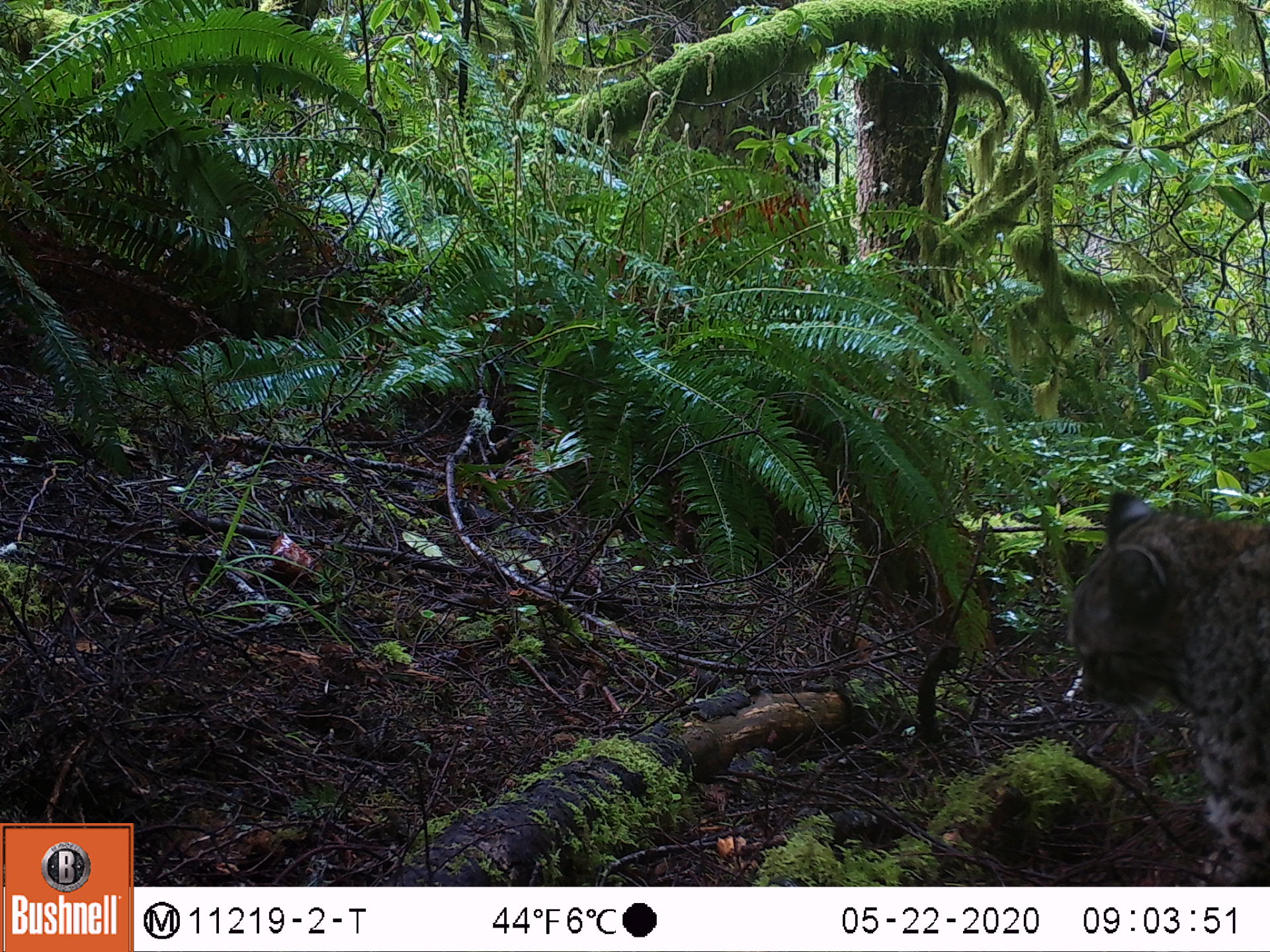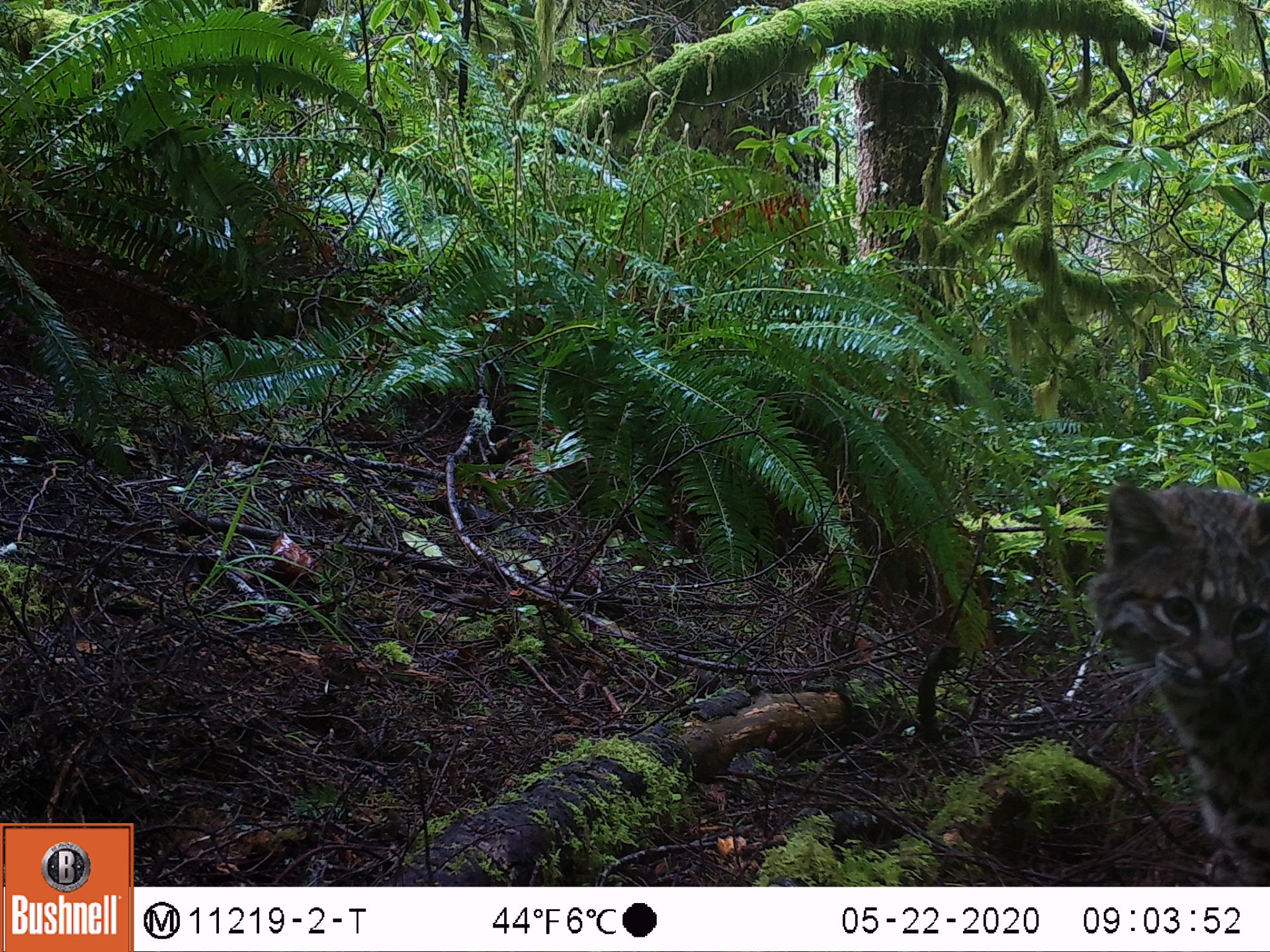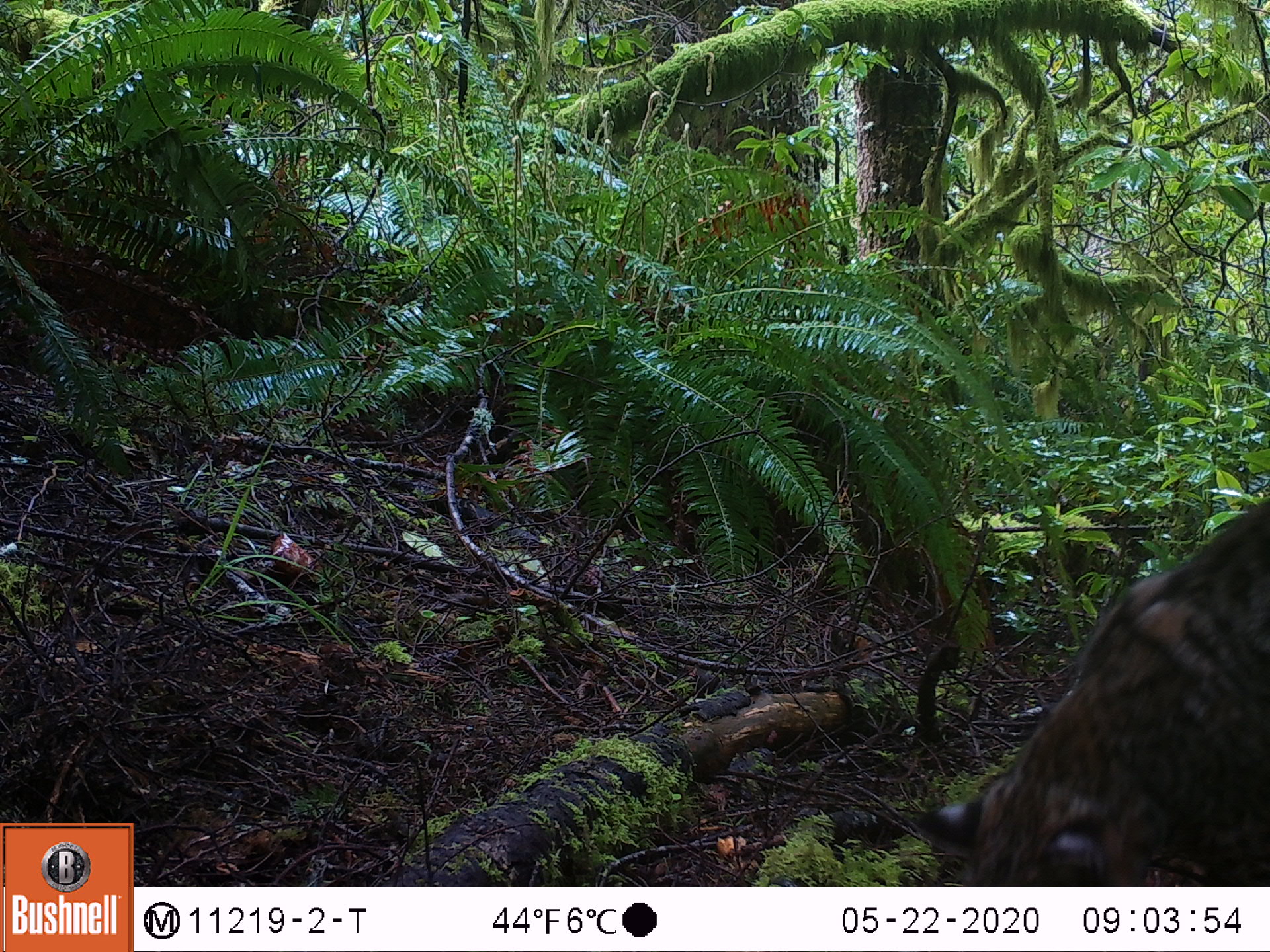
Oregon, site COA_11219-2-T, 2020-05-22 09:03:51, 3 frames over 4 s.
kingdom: Animalia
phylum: Chordata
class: Mammalia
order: Carnivora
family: Felidae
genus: Lynx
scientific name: Lynx rufus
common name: bobcat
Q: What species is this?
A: Bobcat (Lynx rufus).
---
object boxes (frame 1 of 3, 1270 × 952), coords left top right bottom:
bobcat: 1042 481 1266 883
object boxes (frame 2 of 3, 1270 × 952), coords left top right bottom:
bobcat: 1076 469 1267 883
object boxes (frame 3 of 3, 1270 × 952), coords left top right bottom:
bobcat: 893 467 1269 885